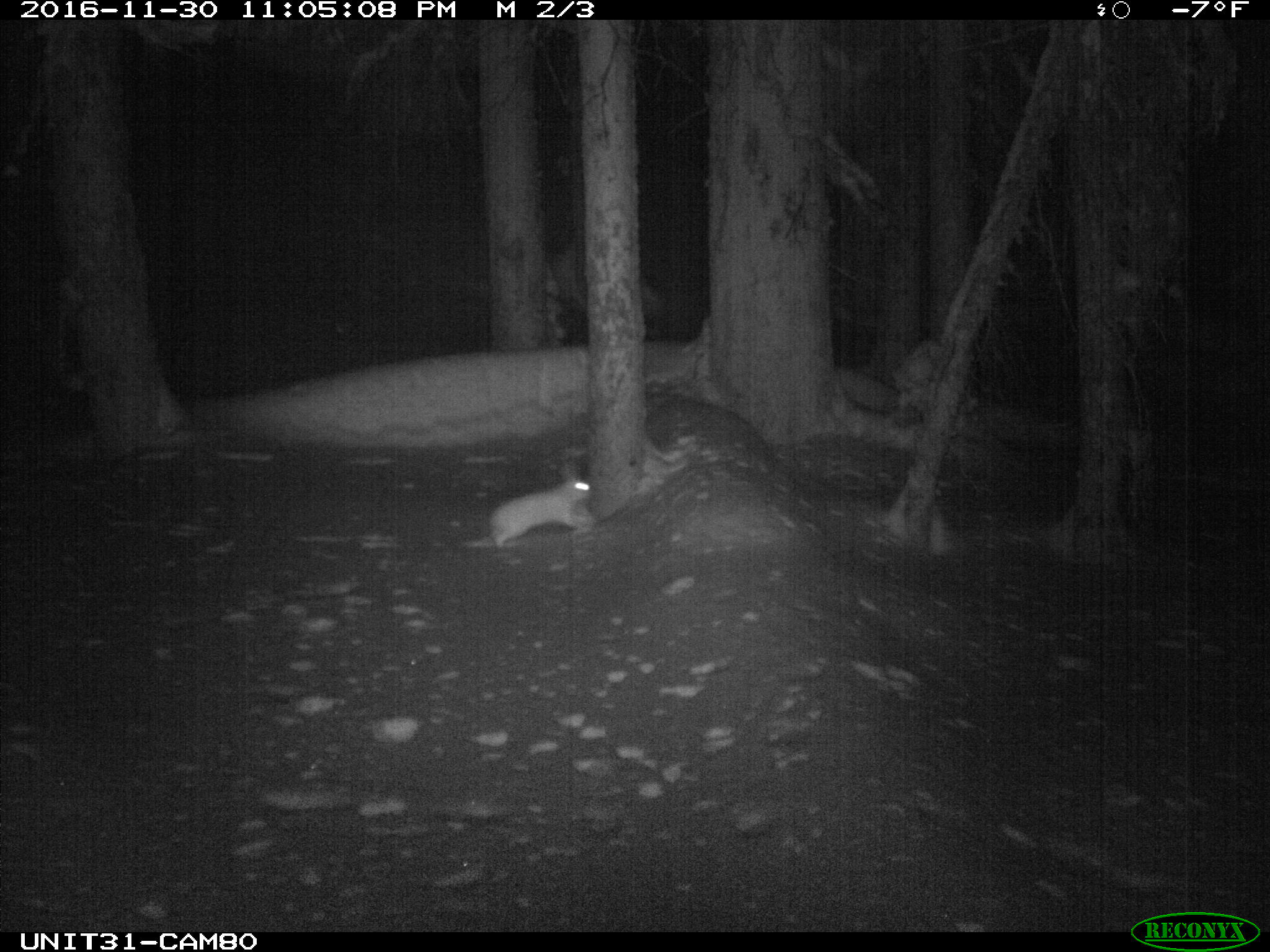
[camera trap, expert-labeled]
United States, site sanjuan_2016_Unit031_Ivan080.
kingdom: Animalia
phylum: Chordata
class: Mammalia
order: Lagomorpha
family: Leporidae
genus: Lepus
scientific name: Lepus americanus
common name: snowshoe hare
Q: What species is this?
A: Lepus americanus (snowshoe hare).